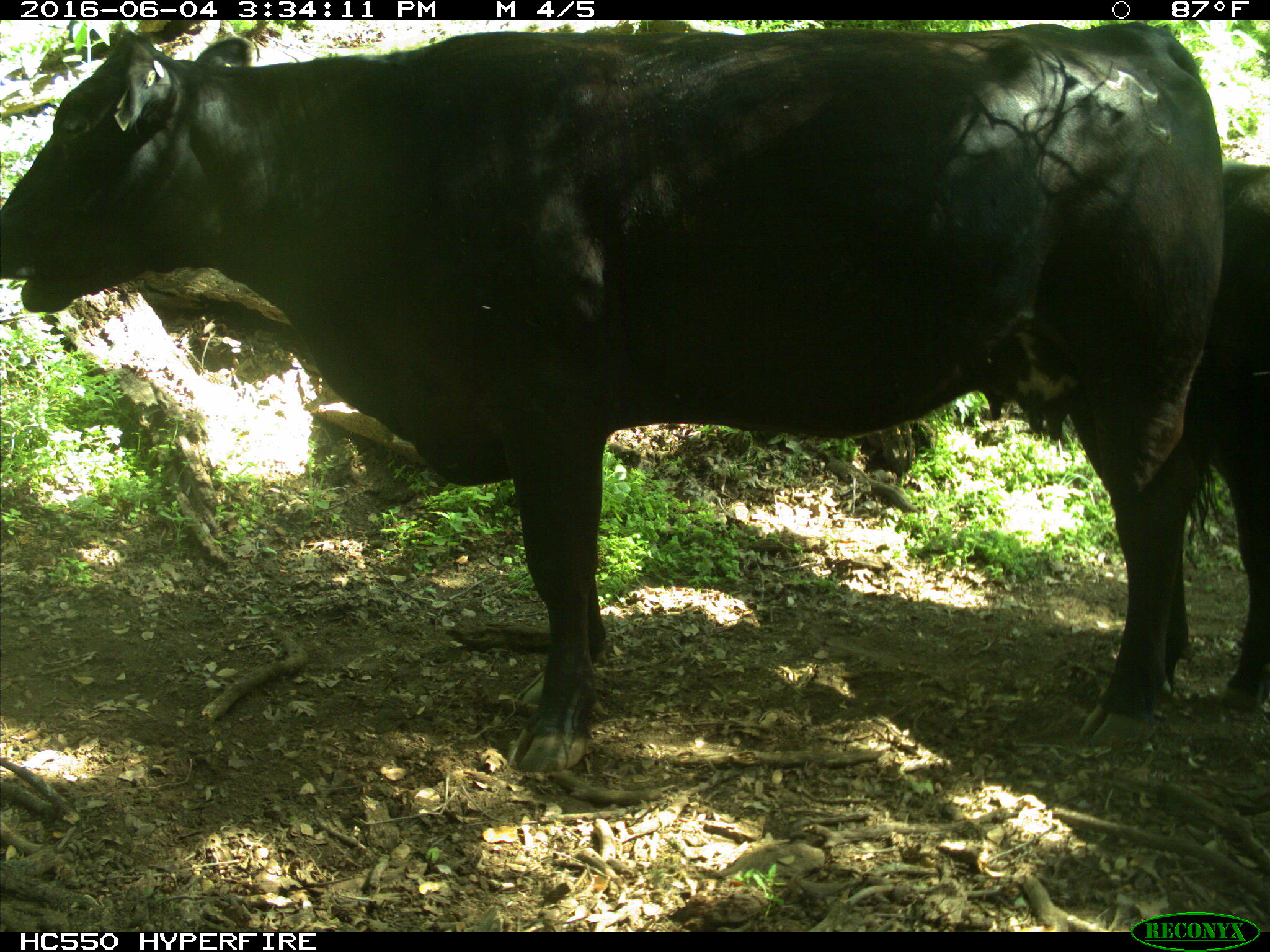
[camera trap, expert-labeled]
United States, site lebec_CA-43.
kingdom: Animalia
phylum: Chordata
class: Mammalia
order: Artiodactyla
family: Bovidae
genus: Bos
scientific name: Bos taurus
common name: domestic cow